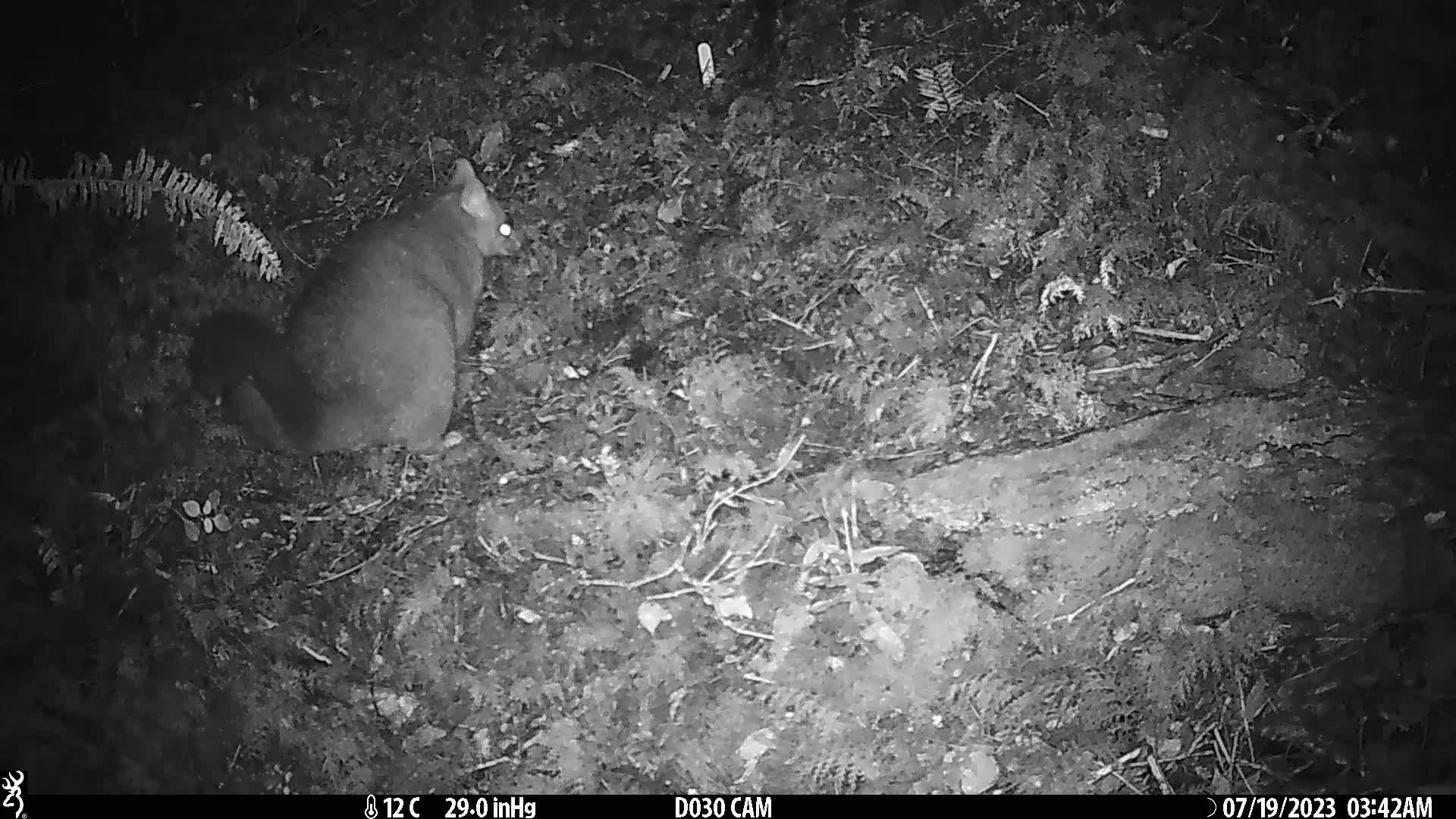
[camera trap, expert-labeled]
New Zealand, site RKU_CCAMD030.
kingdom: Animalia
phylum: Chordata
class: Mammalia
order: Diprotodontia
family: Phalangeridae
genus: Trichosurus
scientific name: Trichosurus vulpecula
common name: common brushtail possum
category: possum